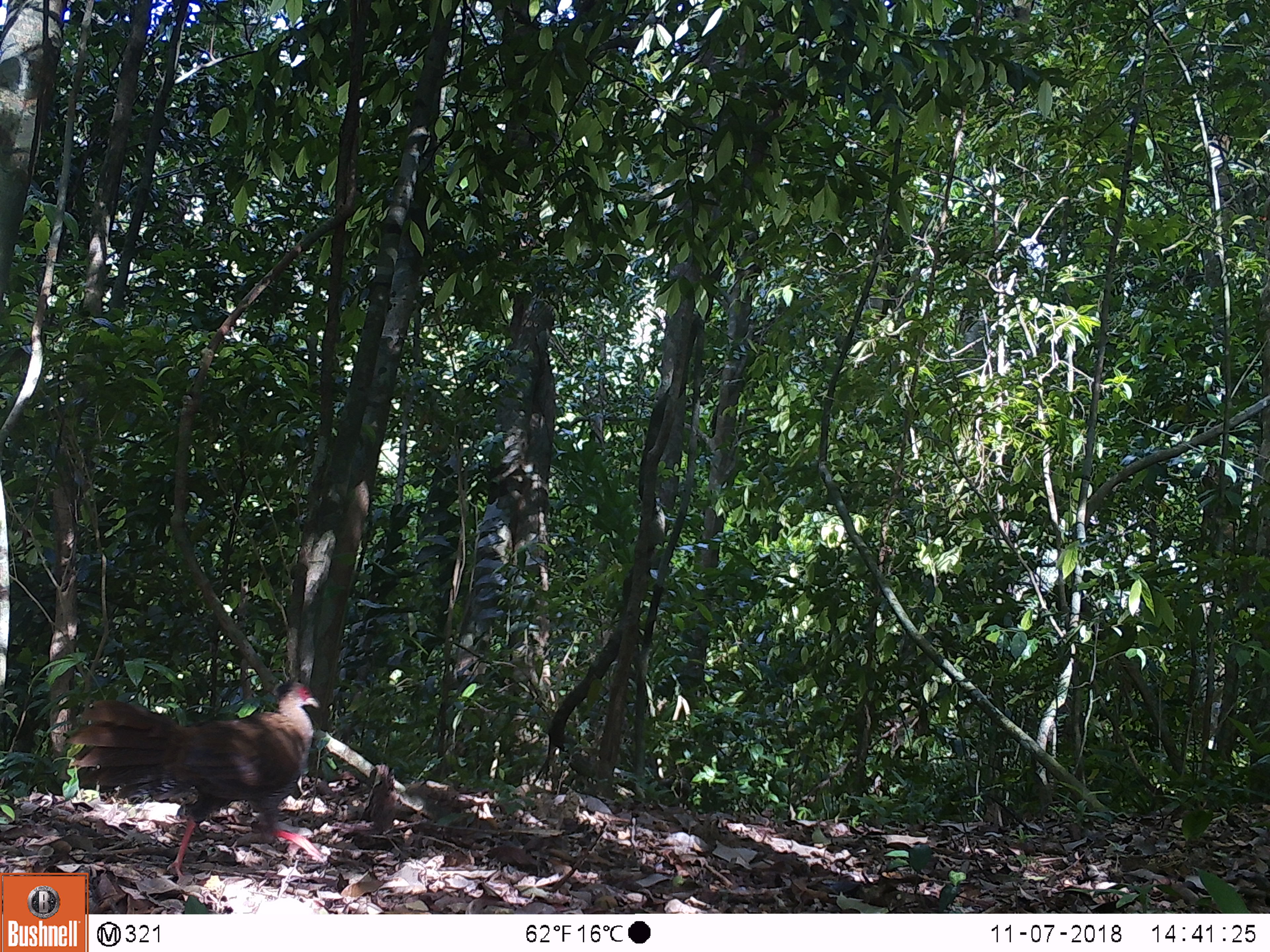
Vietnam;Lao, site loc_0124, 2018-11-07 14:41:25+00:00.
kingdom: Animalia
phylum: Chordata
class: Aves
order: Galliformes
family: Phasianidae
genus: Lophura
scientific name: Lophura nycthemera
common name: silver pheasant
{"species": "silver pheasant (Lophura nycthemera)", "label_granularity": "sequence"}